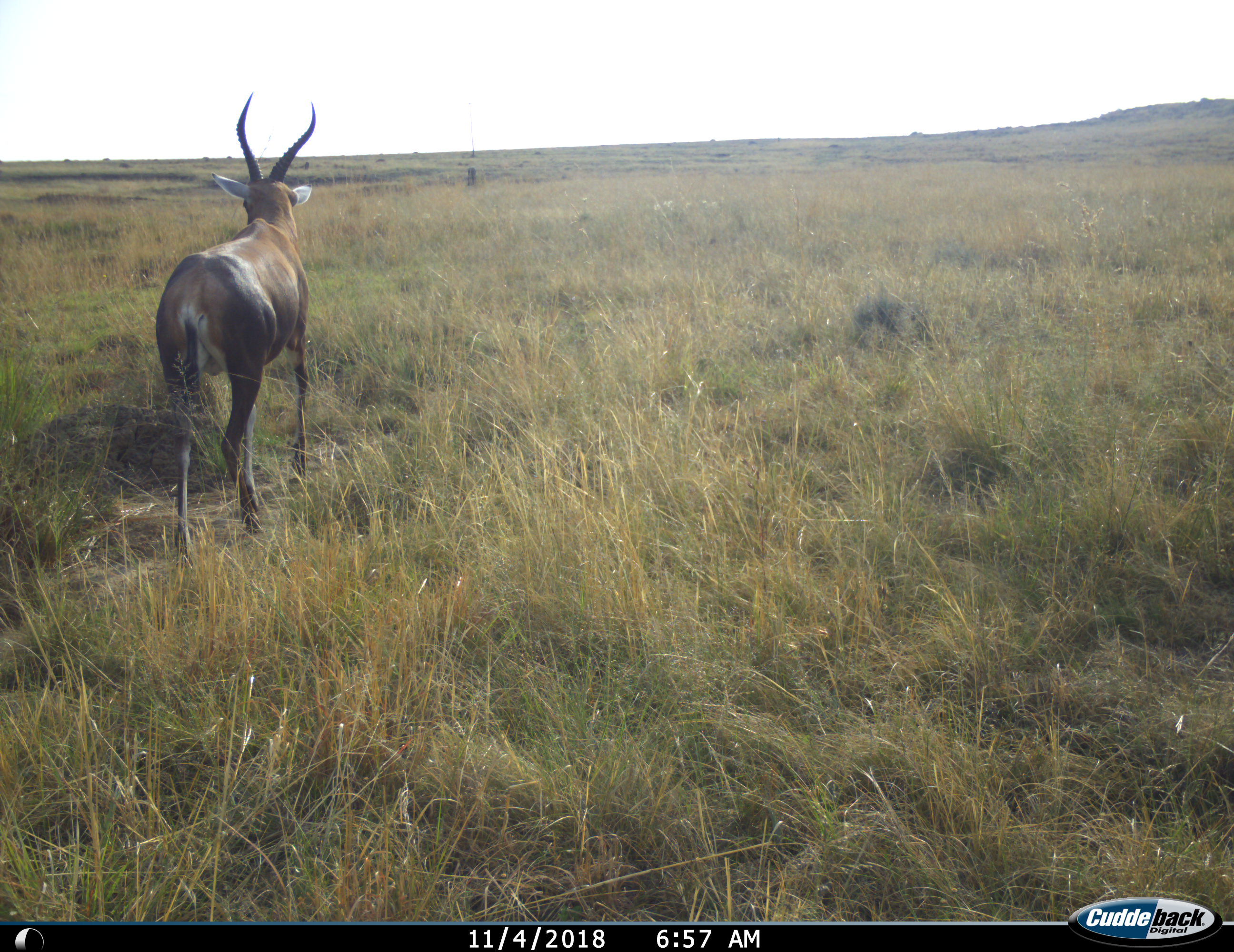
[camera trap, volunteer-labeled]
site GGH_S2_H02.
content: unidentified animal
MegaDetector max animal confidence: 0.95